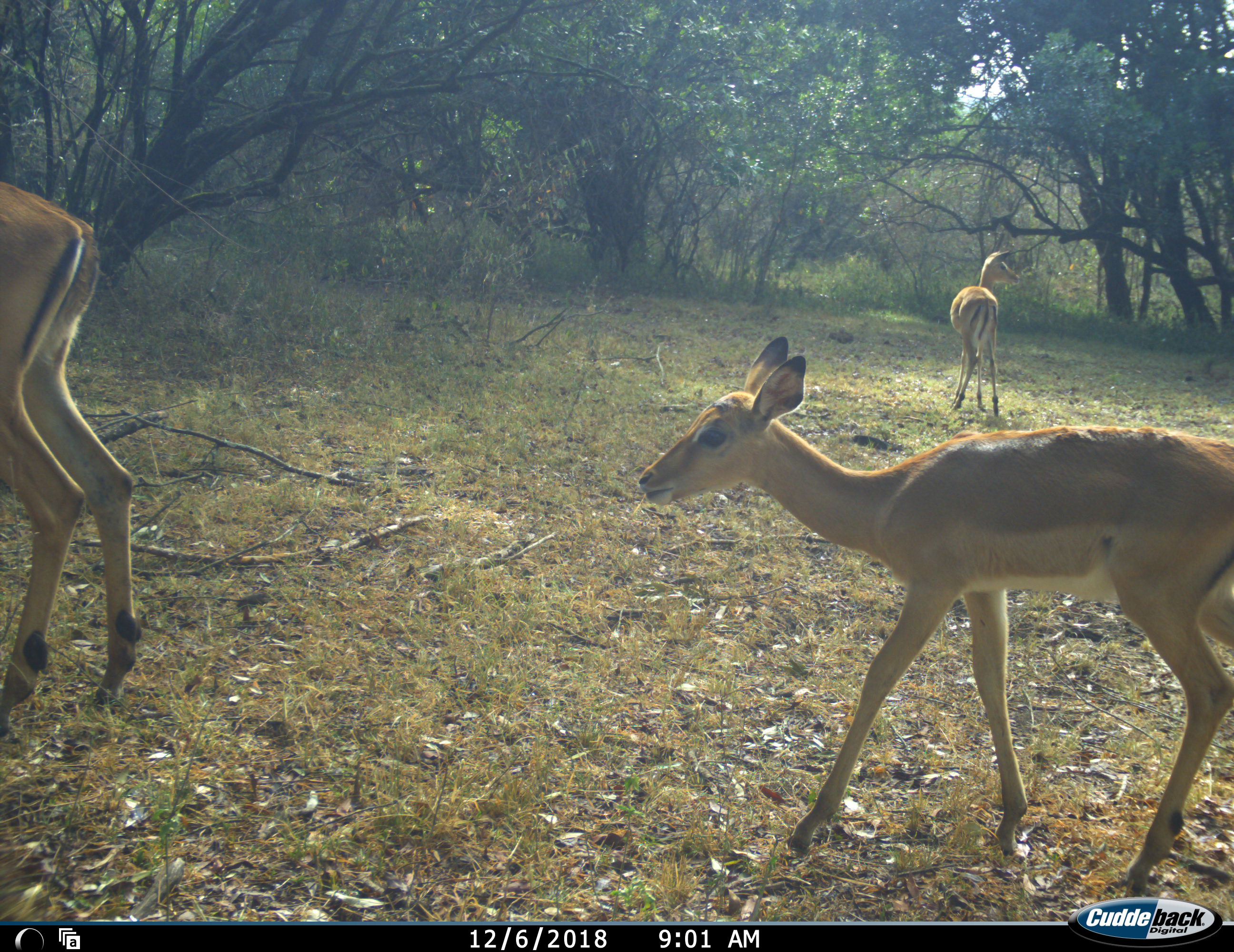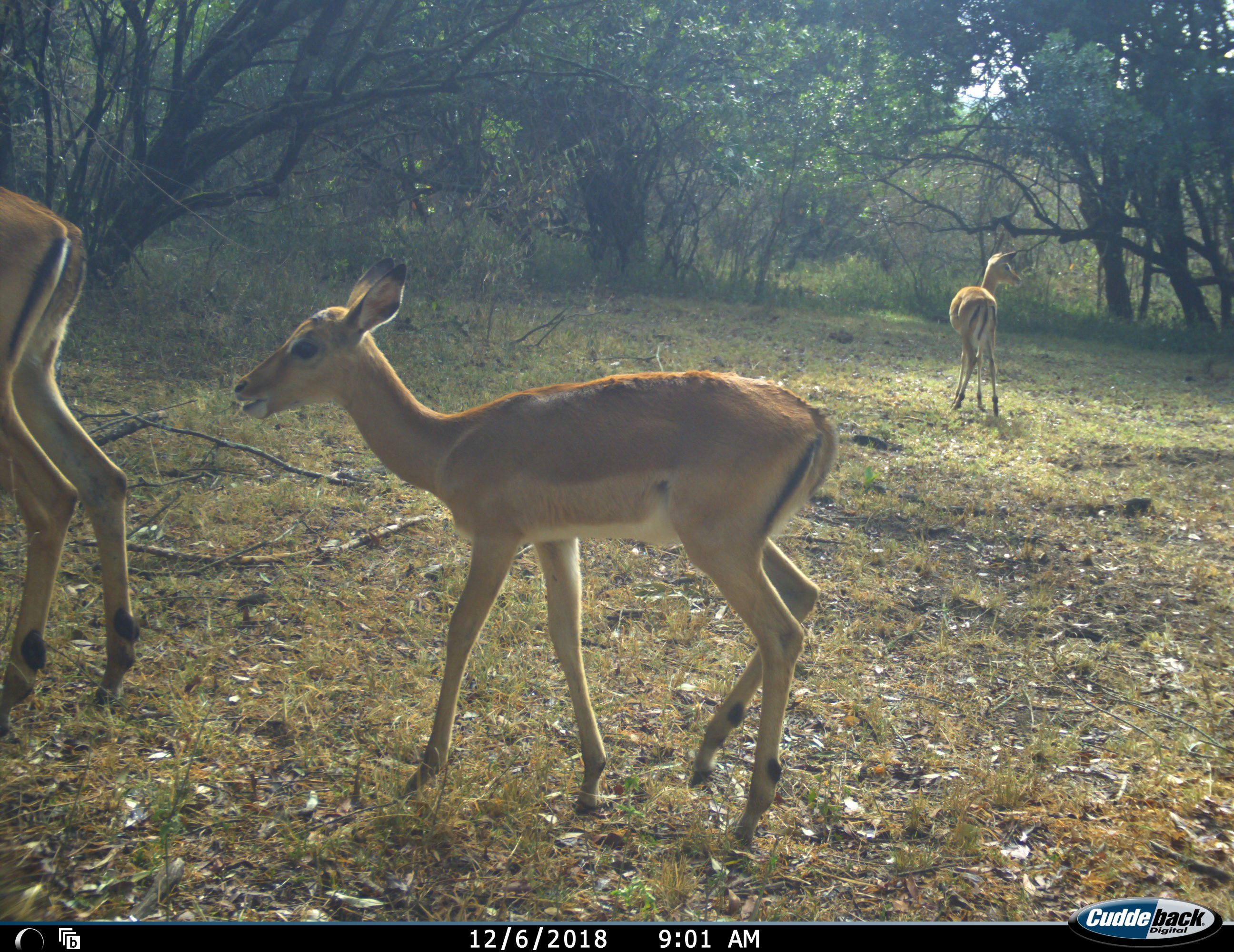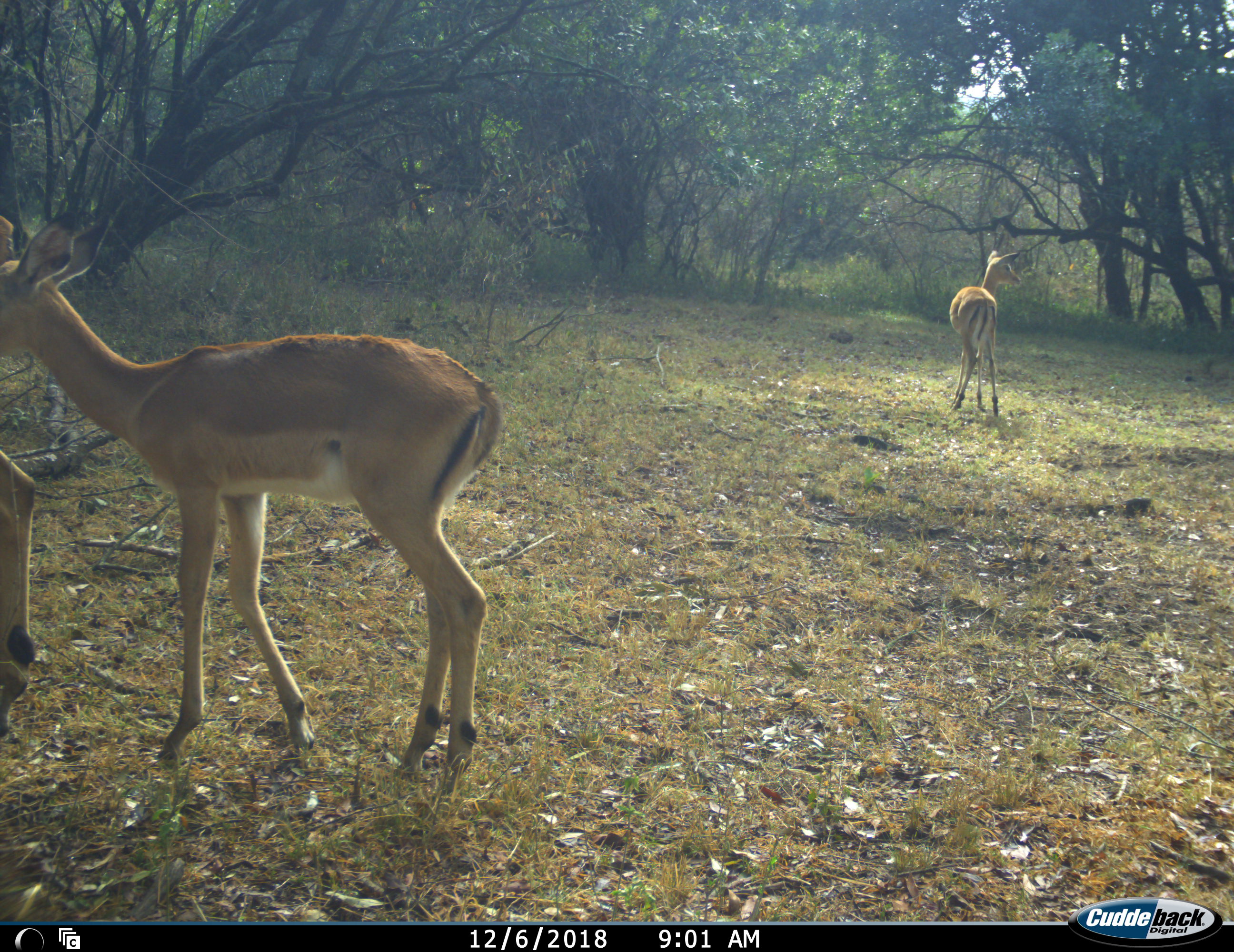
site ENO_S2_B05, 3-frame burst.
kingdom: Animalia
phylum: Chordata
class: Mammalia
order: Artiodactyla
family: Bovidae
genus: Aepyceros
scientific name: Aepyceros melampus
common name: impala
Impala (Aepyceros melampus), count 3. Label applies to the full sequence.